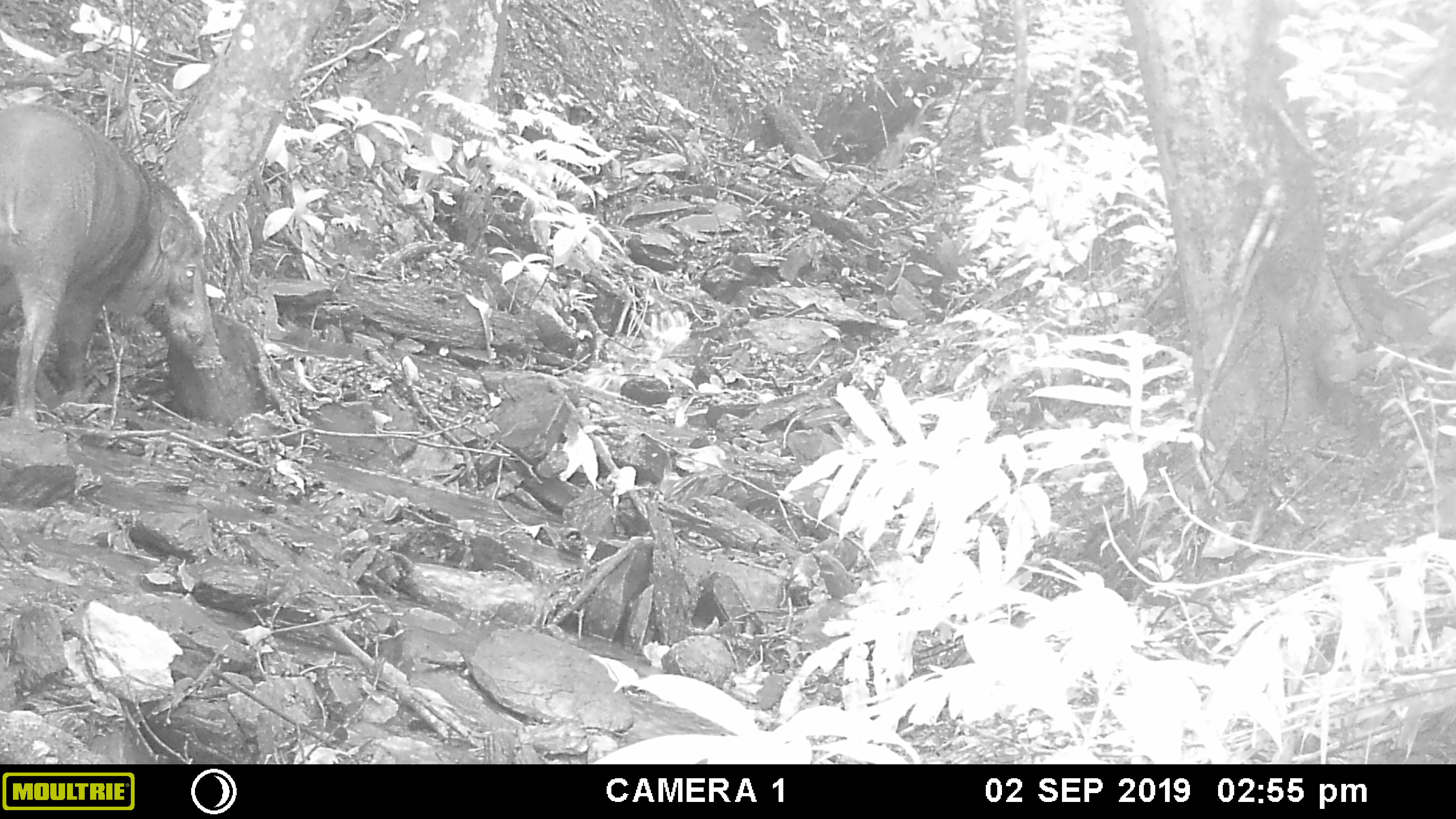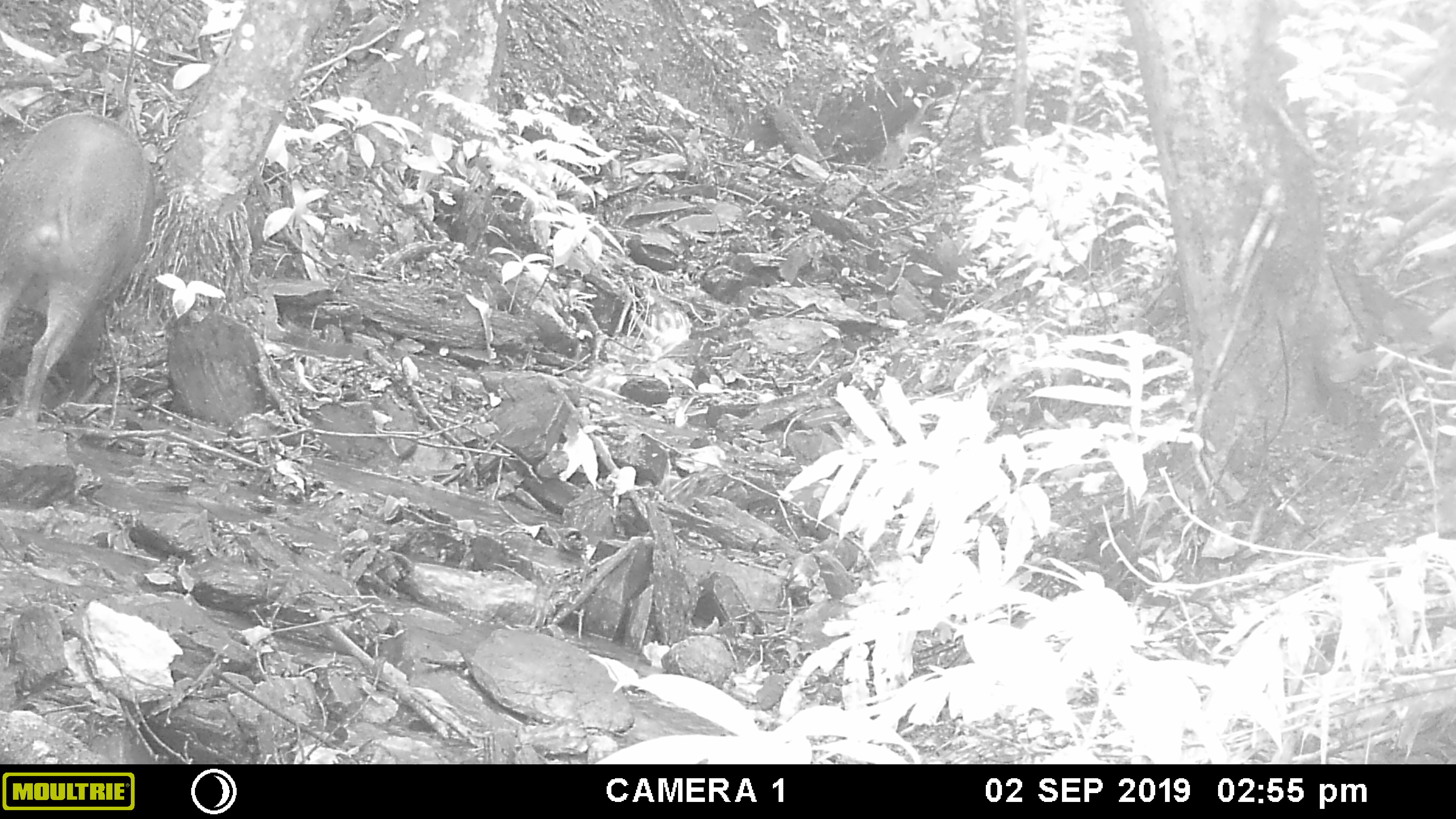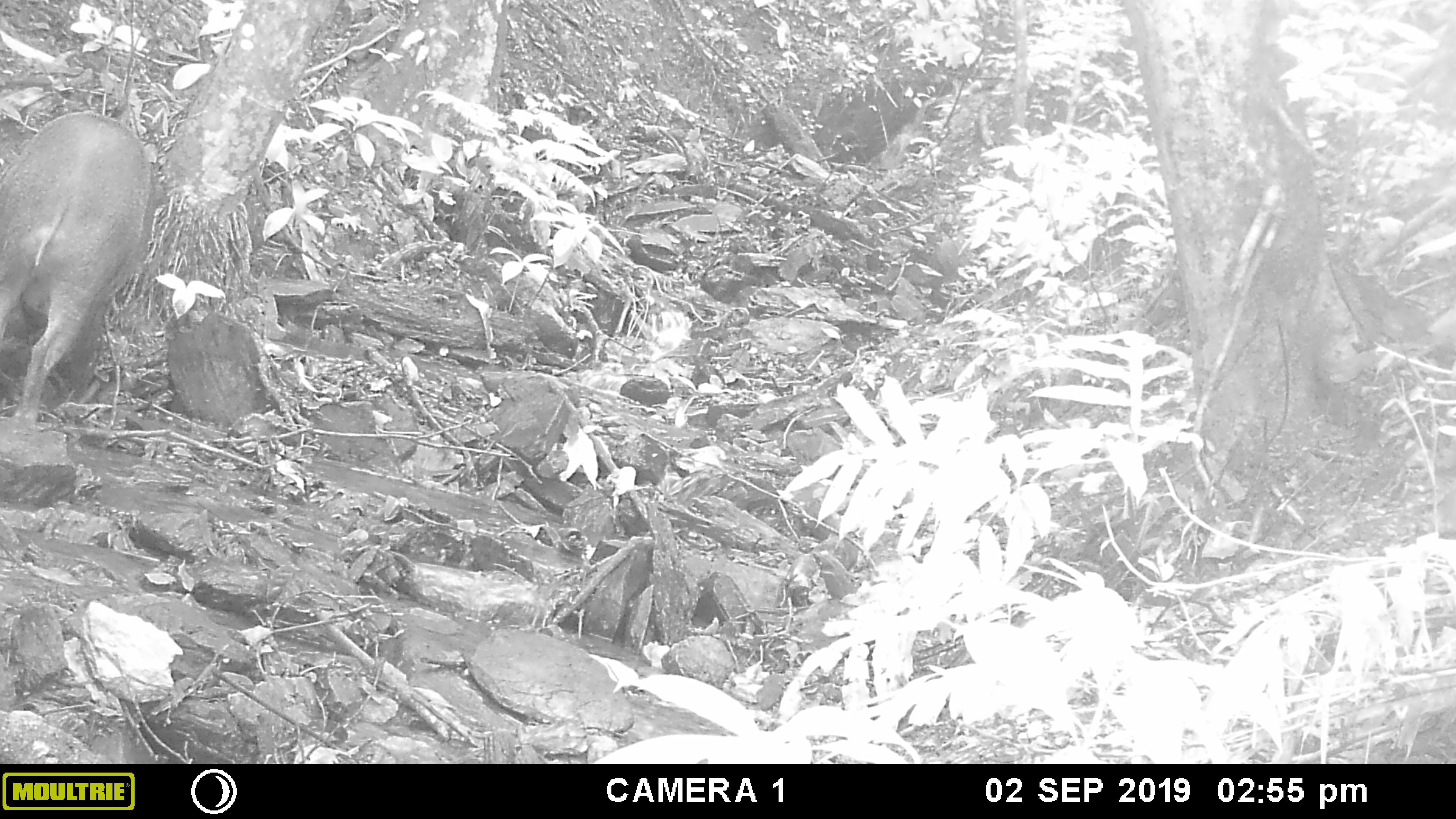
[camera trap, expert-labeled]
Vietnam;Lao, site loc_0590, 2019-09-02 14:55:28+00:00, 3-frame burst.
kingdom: Animalia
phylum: Chordata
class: Mammalia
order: Artiodactyla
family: Suidae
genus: Sus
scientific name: Sus scrofa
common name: eurasian wild pig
Eurasian wild pig (Sus scrofa). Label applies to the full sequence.